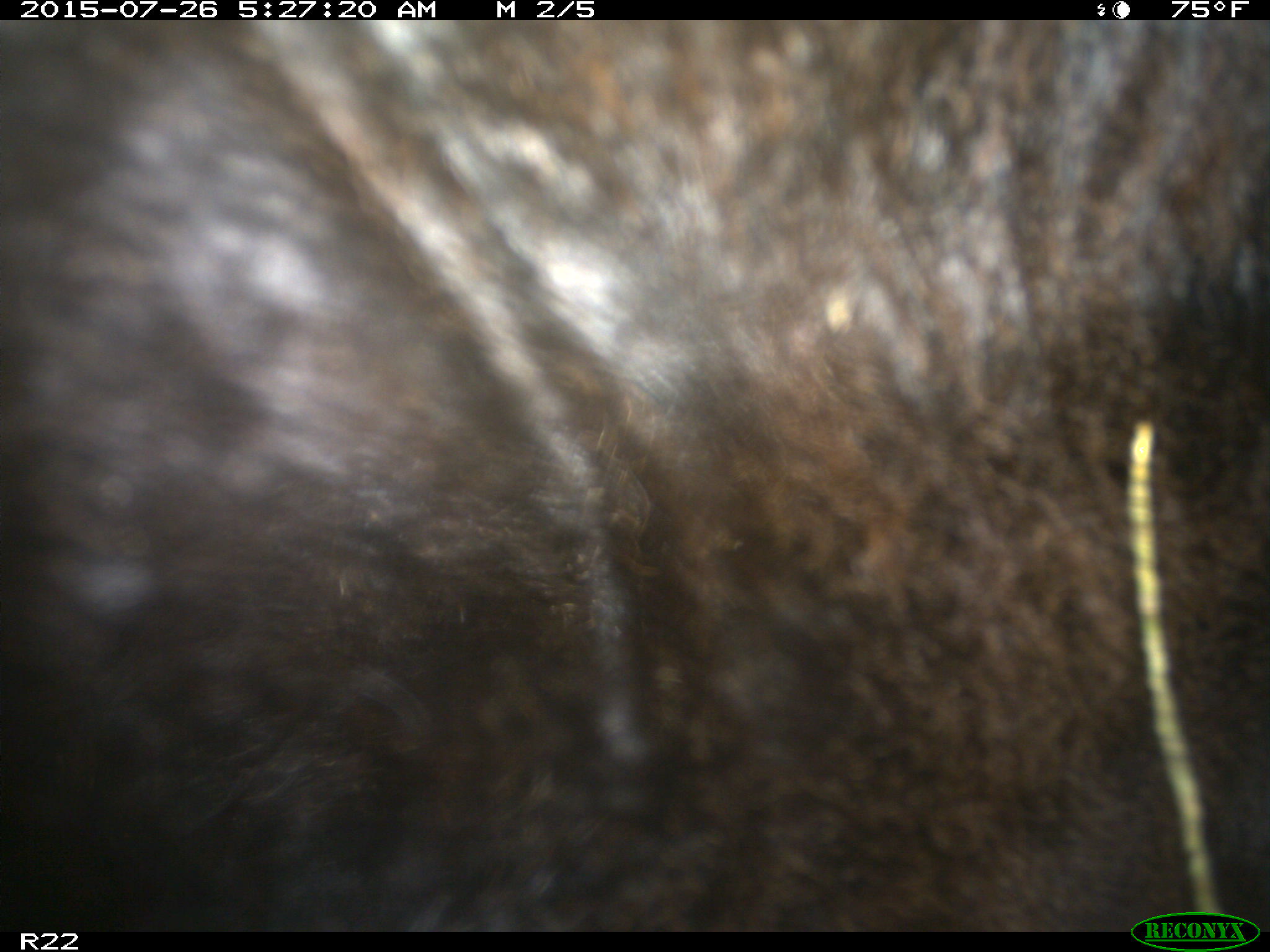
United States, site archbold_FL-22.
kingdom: Animalia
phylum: Chordata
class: Mammalia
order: Artiodactyla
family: Bovidae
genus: Bos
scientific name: Bos taurus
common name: domestic cow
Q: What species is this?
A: Bos taurus (domestic cow).